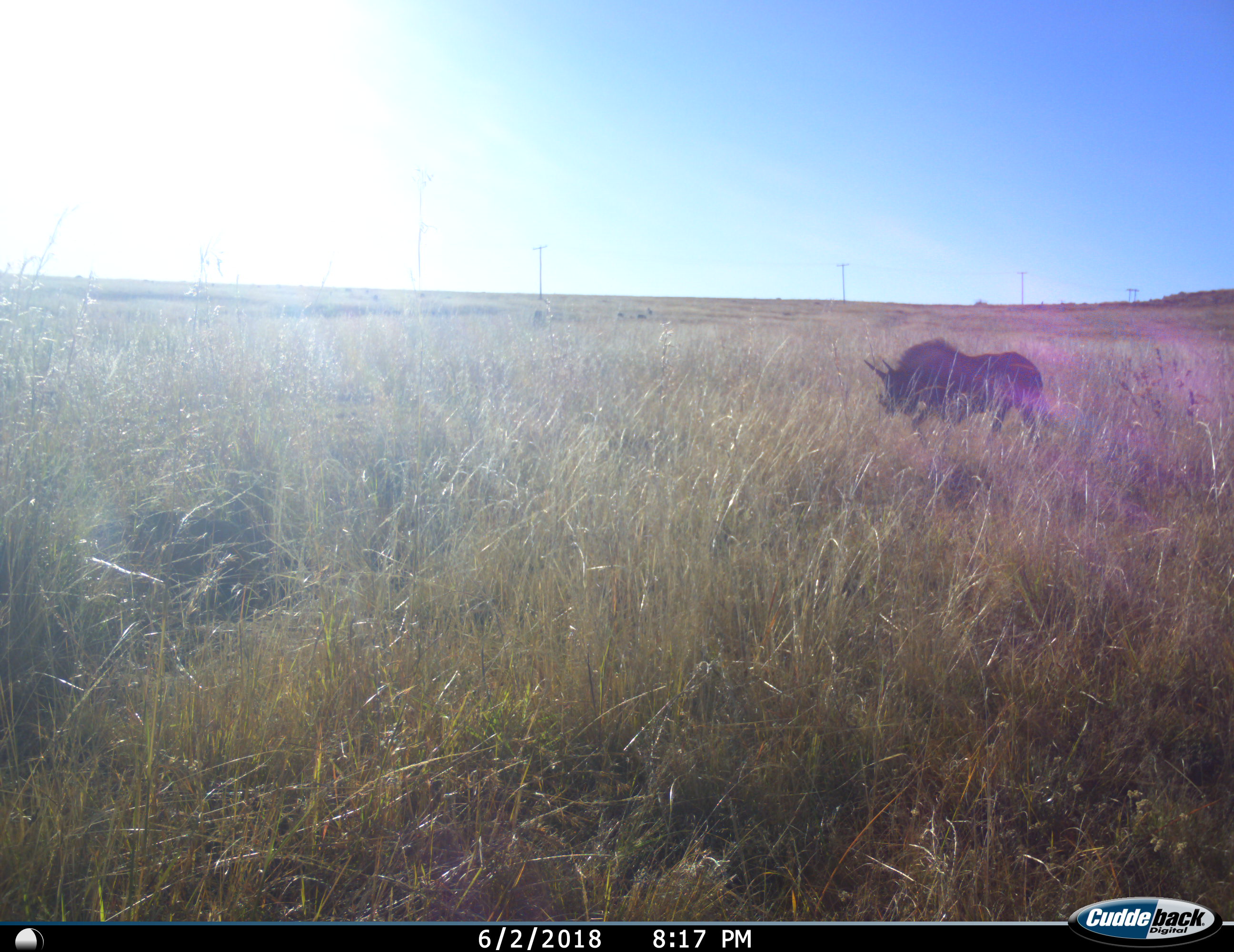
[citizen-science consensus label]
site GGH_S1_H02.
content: unidentified animal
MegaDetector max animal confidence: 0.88